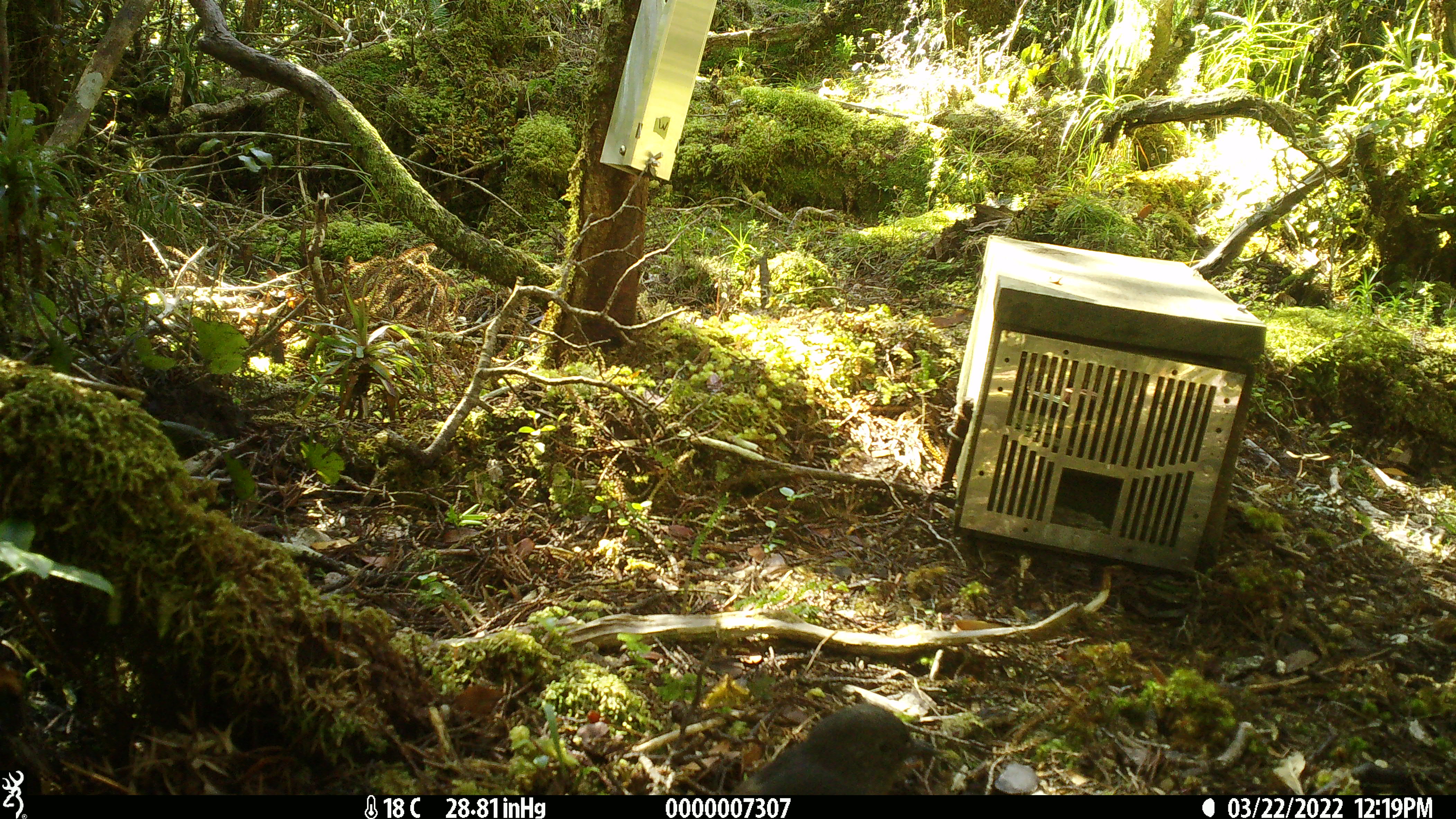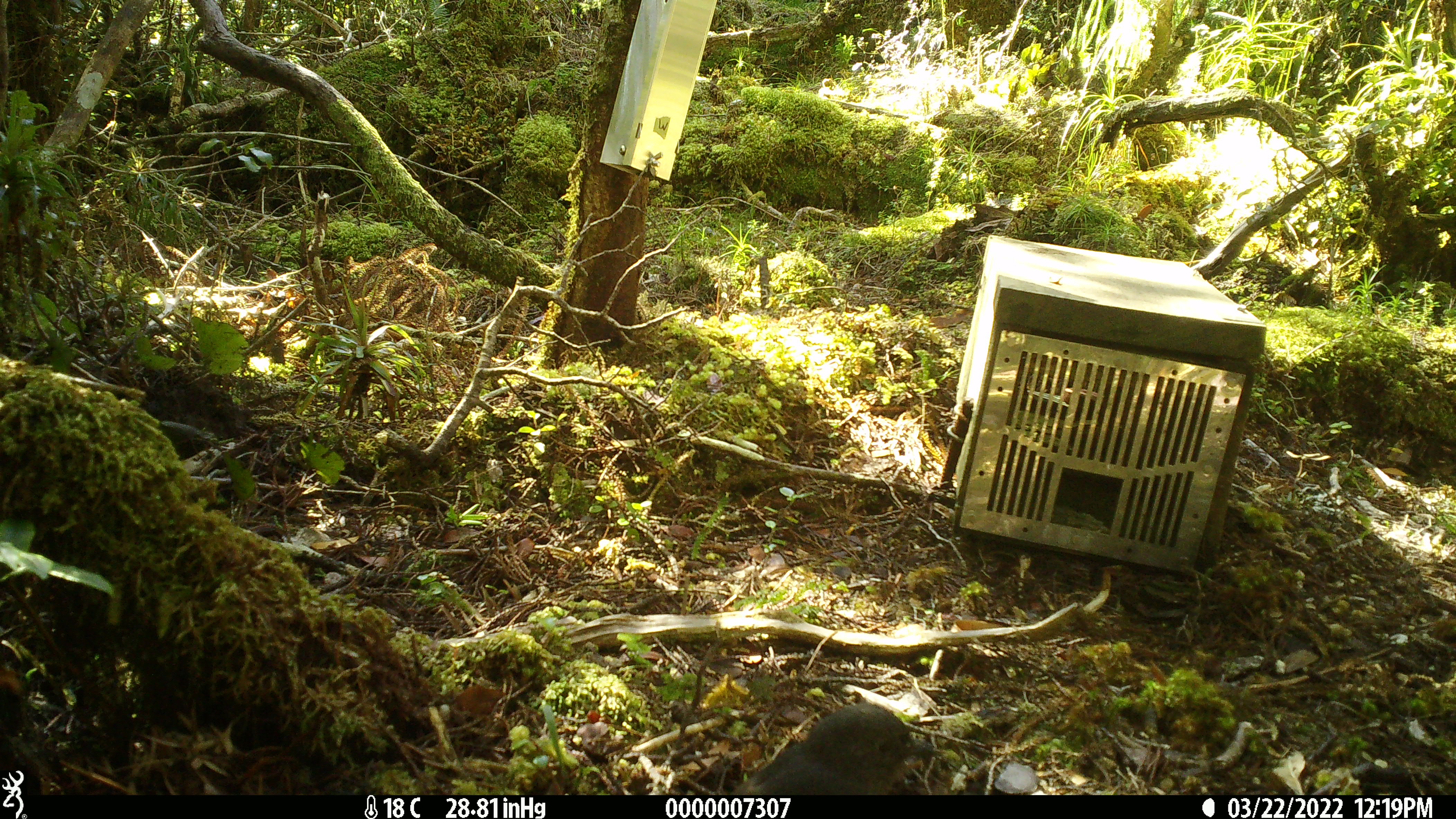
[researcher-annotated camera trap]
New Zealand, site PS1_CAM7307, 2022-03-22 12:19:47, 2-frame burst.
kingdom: Animalia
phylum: Chordata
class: Aves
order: Passeriformes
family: Petroicidae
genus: Petroica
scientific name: Petroica australis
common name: new zealand robin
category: robin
Robin (new zealand robin) (Petroica australis).